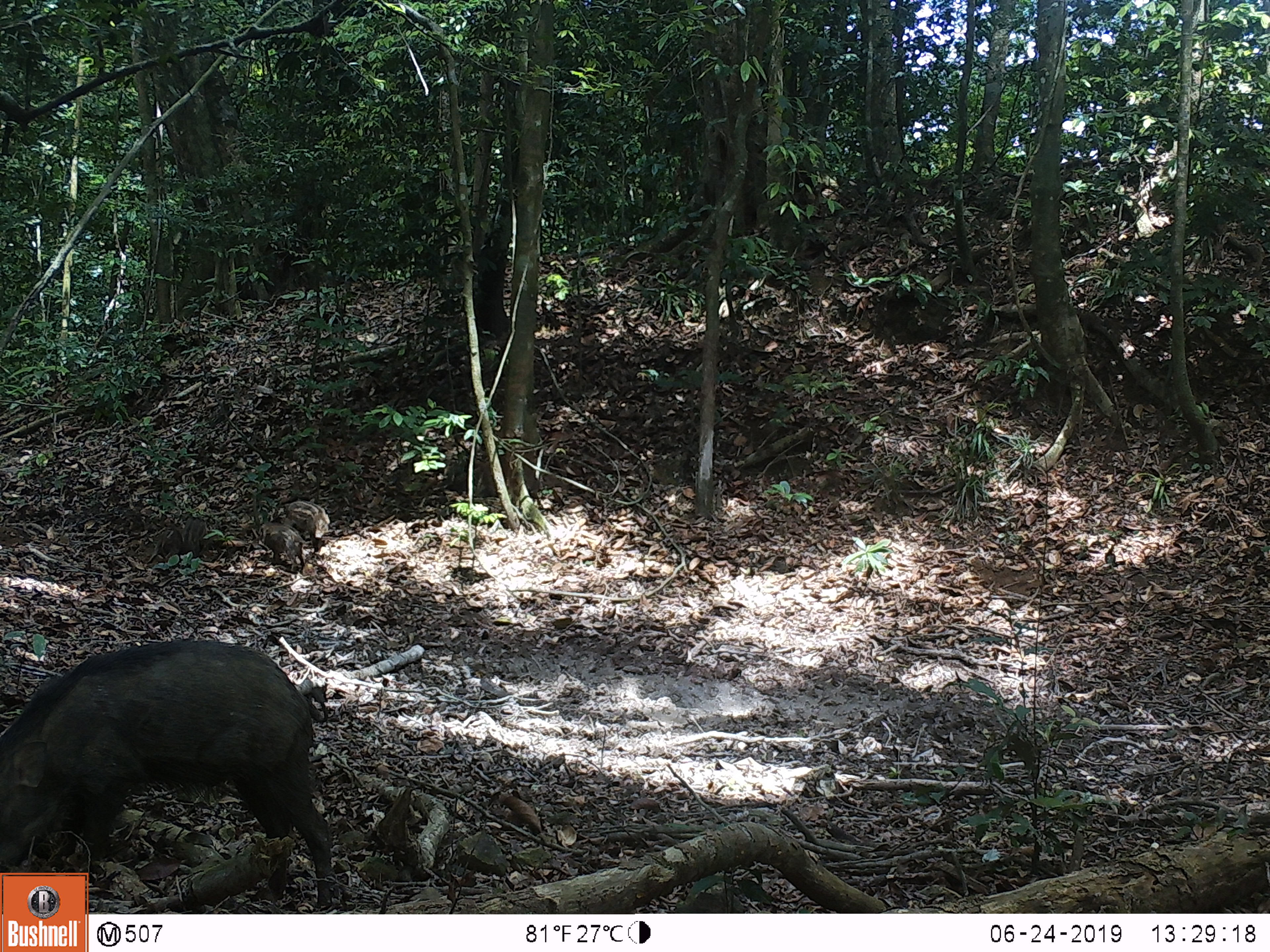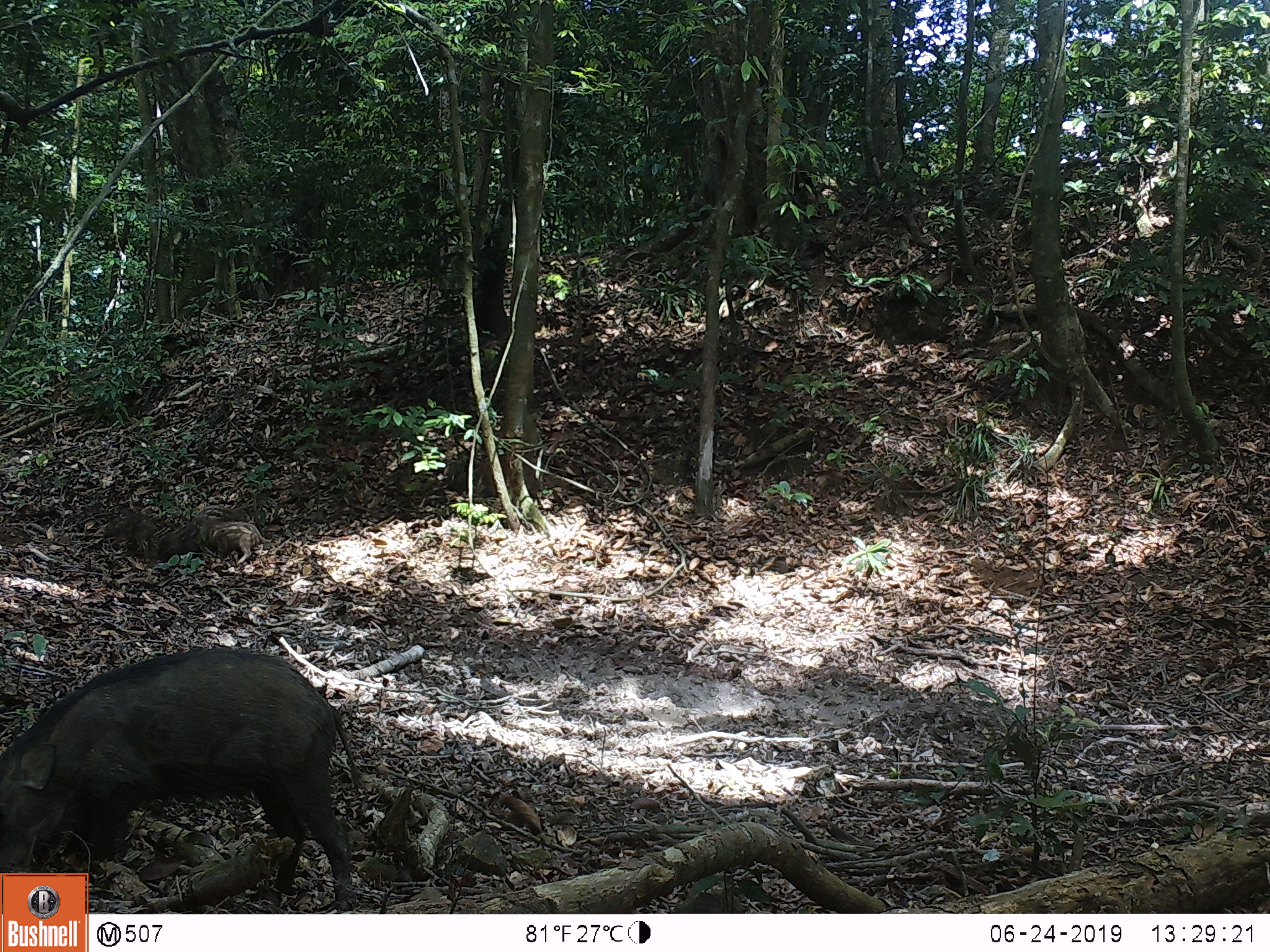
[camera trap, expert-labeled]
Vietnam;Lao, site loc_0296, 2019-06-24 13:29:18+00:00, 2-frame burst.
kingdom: Animalia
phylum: Chordata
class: Mammalia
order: Artiodactyla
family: Suidae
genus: Sus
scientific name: Sus scrofa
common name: eurasian wild pig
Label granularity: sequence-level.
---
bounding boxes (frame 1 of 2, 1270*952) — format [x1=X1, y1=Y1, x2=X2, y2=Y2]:
eurasian wild pig: [x1=0, y1=637, x2=336, y2=908]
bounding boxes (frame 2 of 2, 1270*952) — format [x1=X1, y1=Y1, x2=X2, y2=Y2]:
eurasian wild pig: [x1=0, y1=645, x2=364, y2=909]; [x1=161, y1=507, x2=248, y2=568]; [x1=192, y1=513, x2=271, y2=564]; [x1=102, y1=510, x2=155, y2=560]